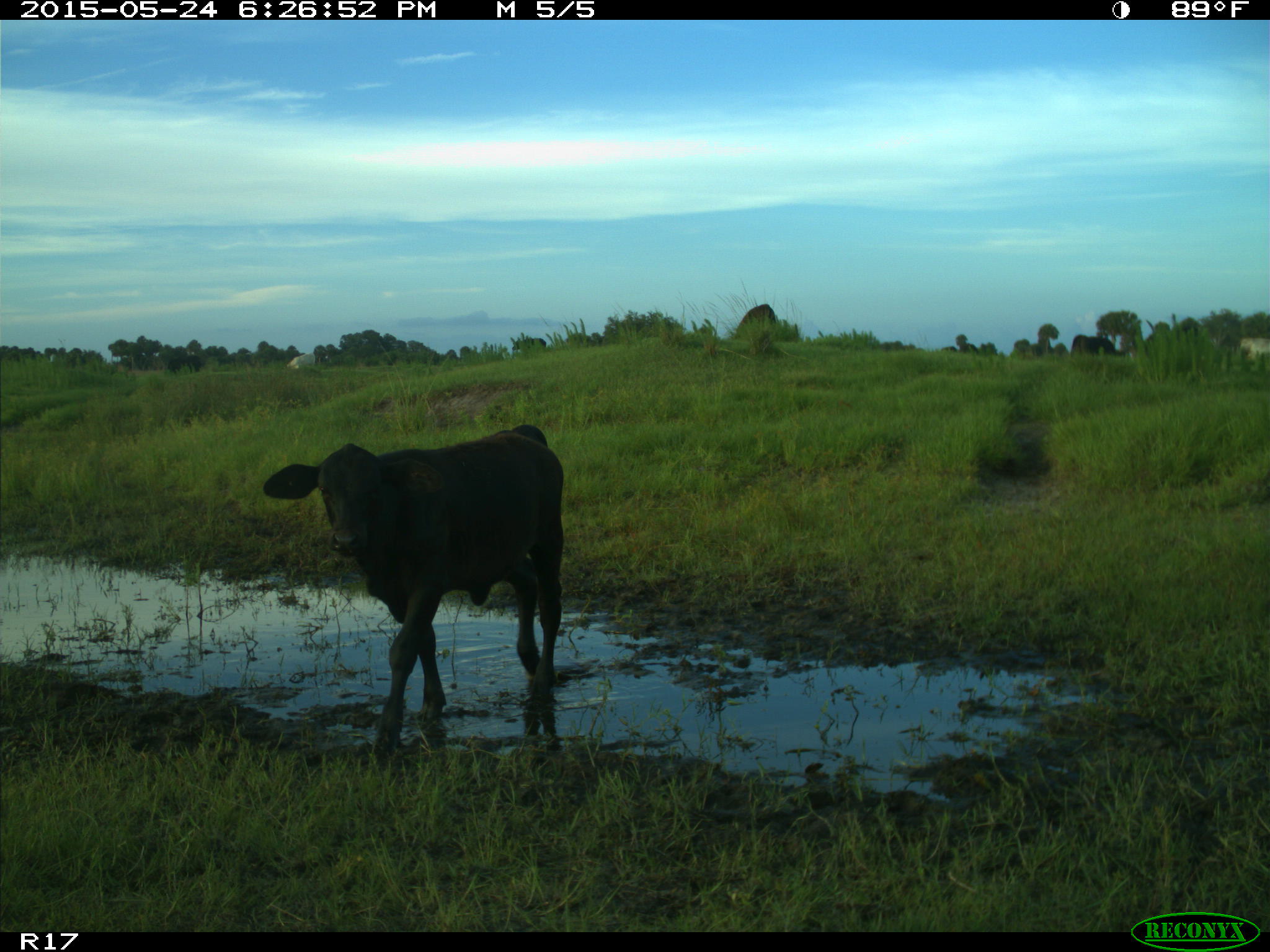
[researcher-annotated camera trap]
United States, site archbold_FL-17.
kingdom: Animalia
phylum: Chordata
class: Mammalia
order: Artiodactyla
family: Bovidae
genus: Bos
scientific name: Bos taurus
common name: domestic cow